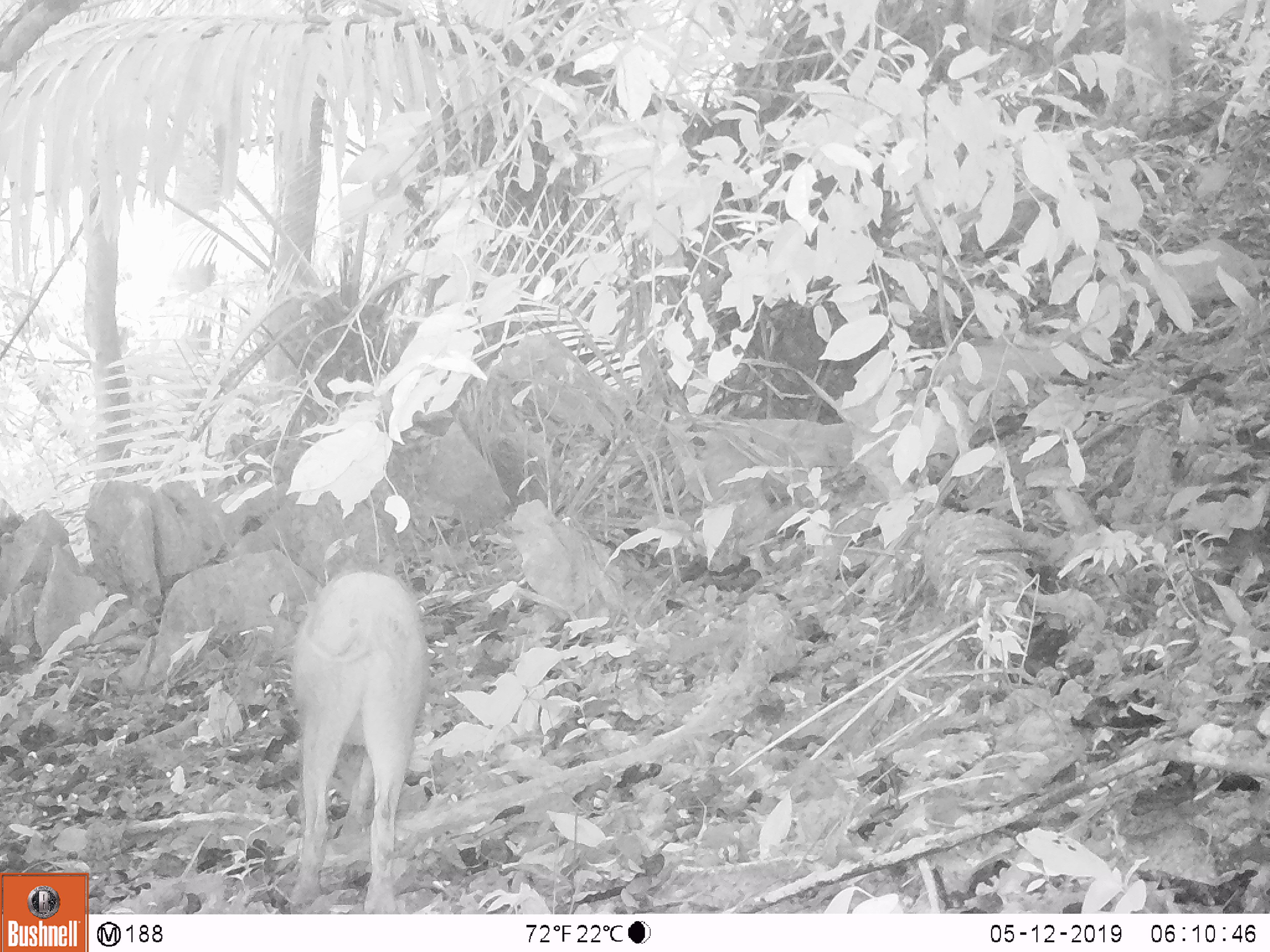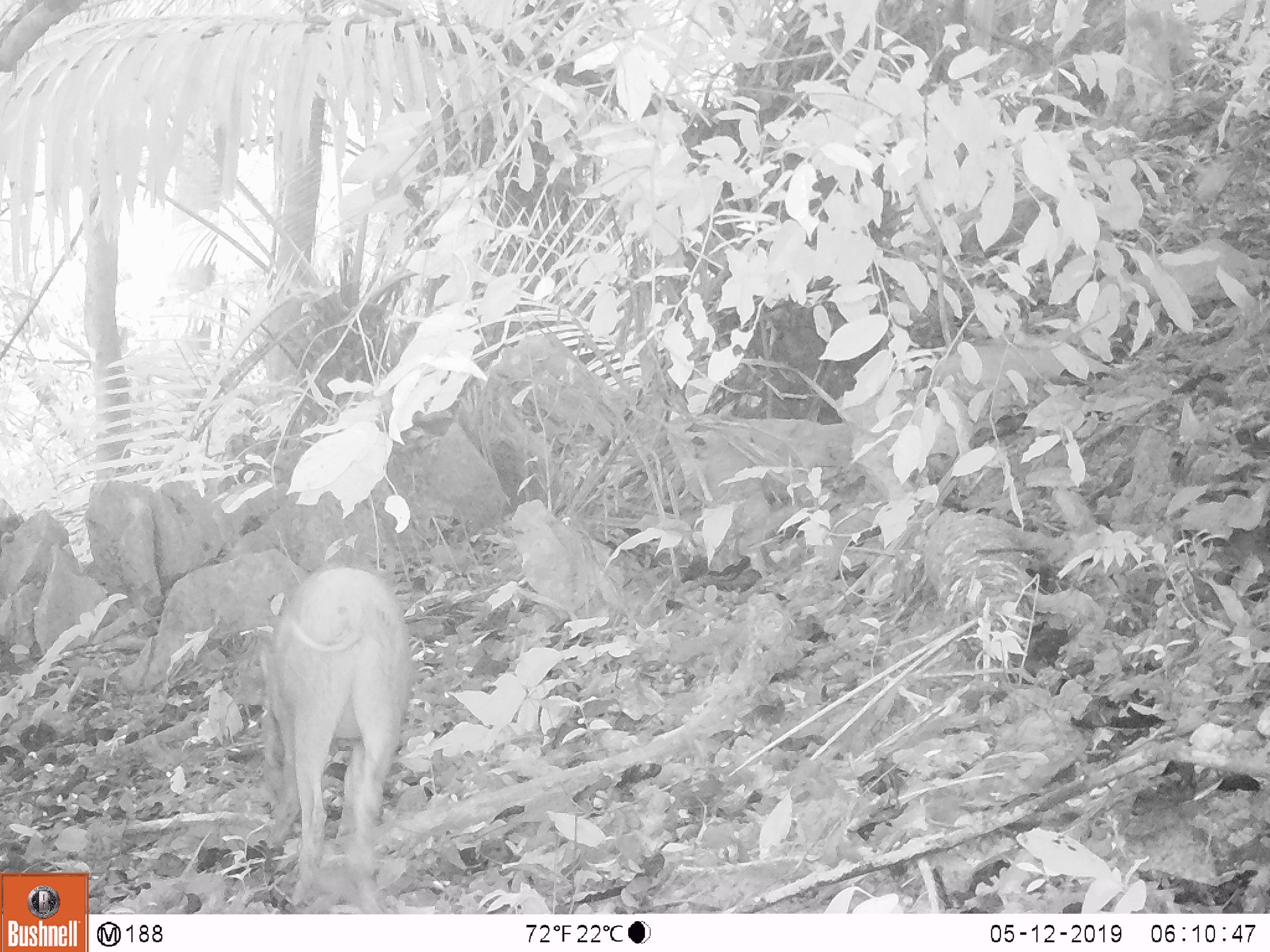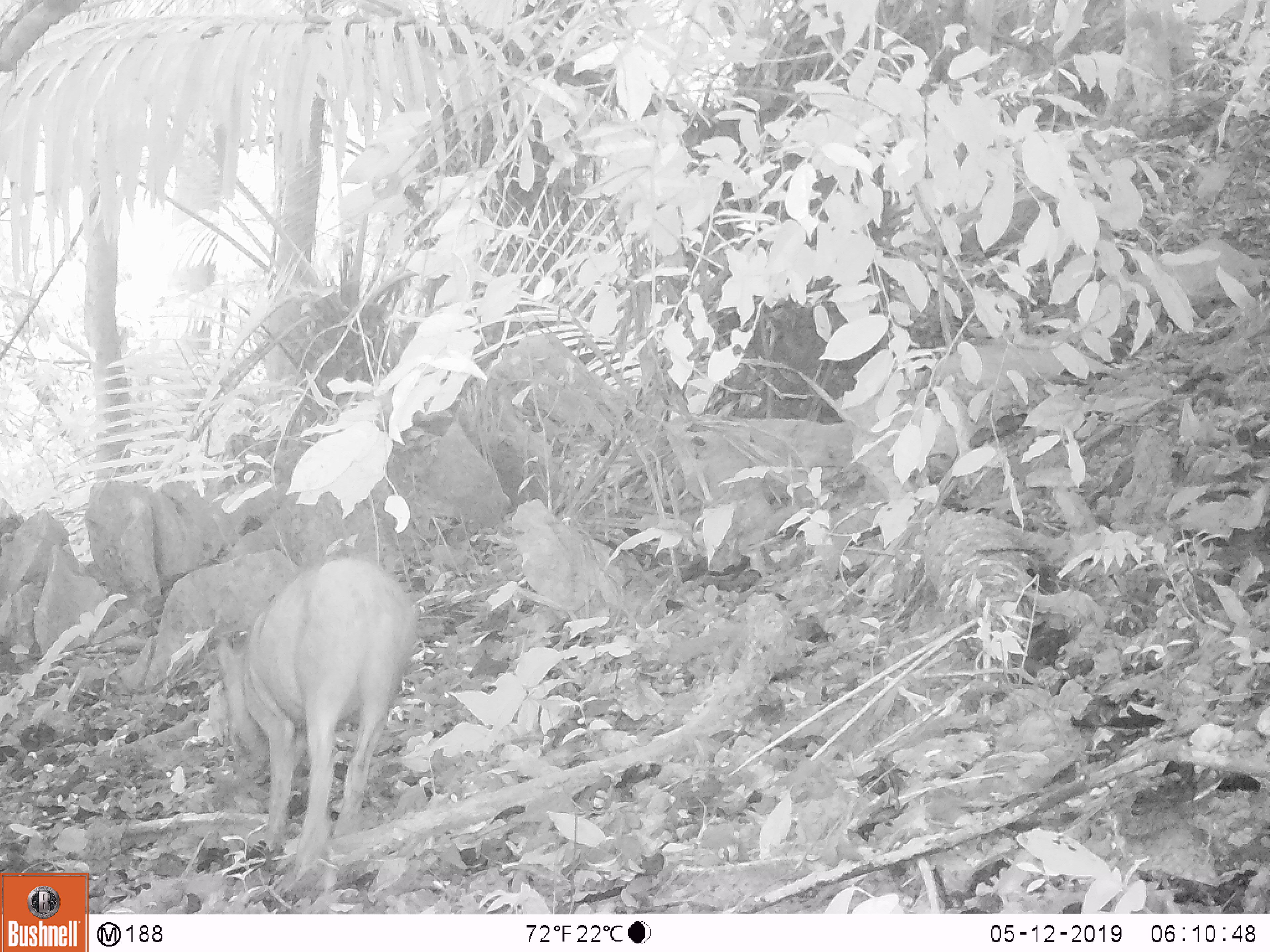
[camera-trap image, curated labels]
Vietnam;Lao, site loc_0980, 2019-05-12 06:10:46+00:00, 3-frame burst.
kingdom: Animalia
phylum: Chordata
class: Mammalia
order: Artiodactyla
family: Suidae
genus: Sus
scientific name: Sus scrofa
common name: eurasian wild pig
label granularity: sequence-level